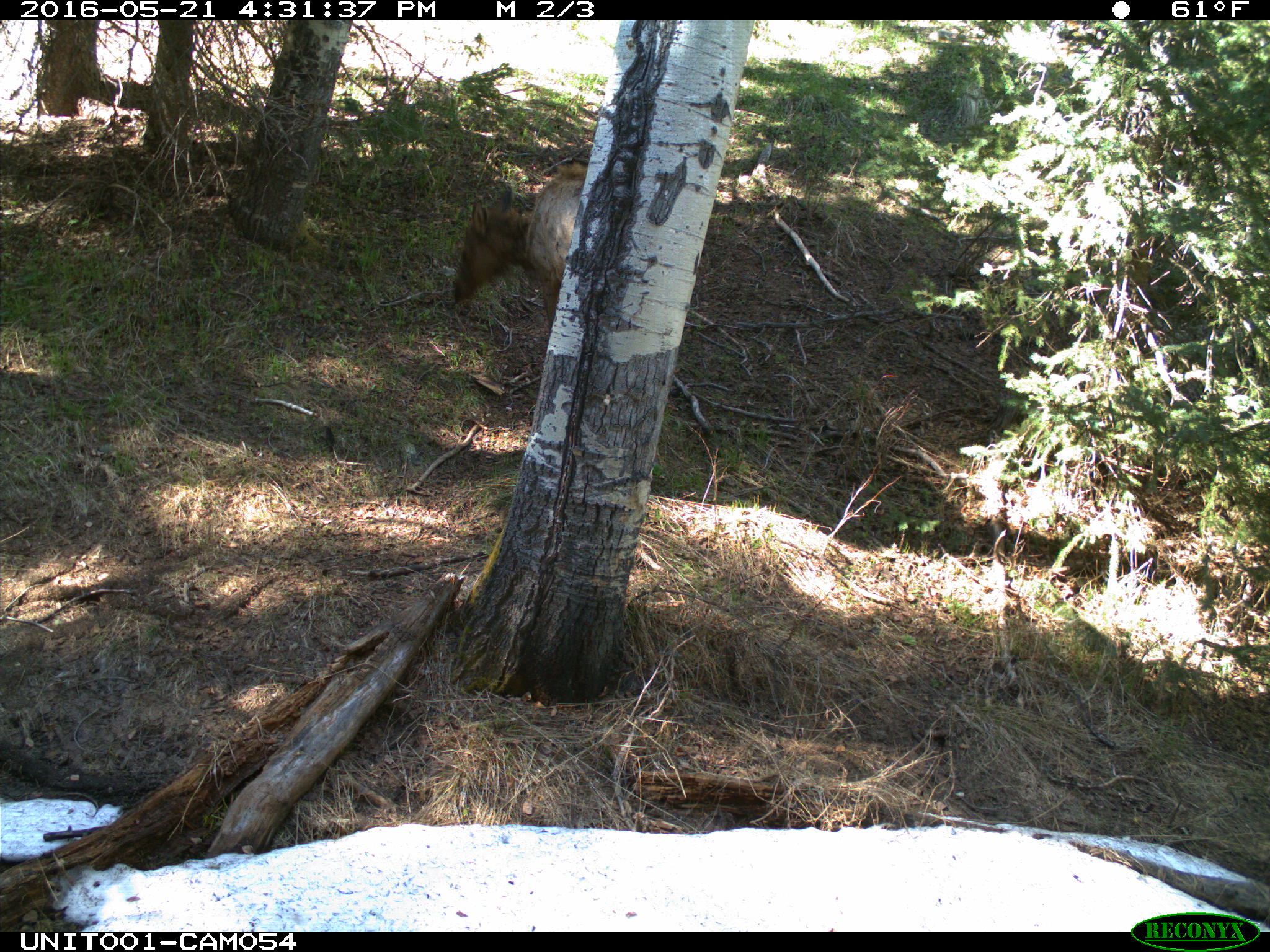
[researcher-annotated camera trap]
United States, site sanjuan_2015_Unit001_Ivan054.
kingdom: Animalia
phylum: Chordata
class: Mammalia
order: Artiodactyla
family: Cervidae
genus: Cervus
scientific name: Cervus elaphus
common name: red deer